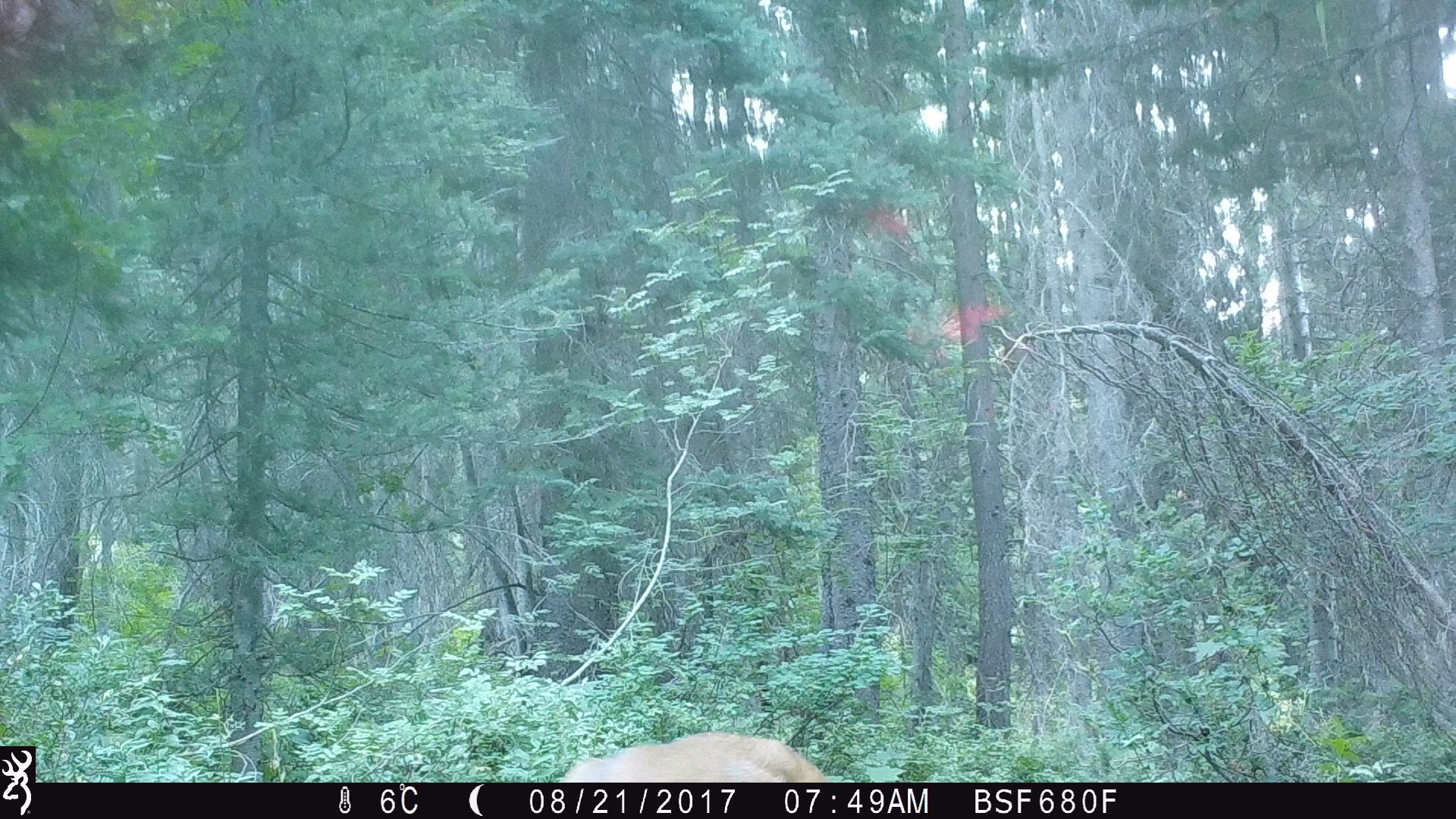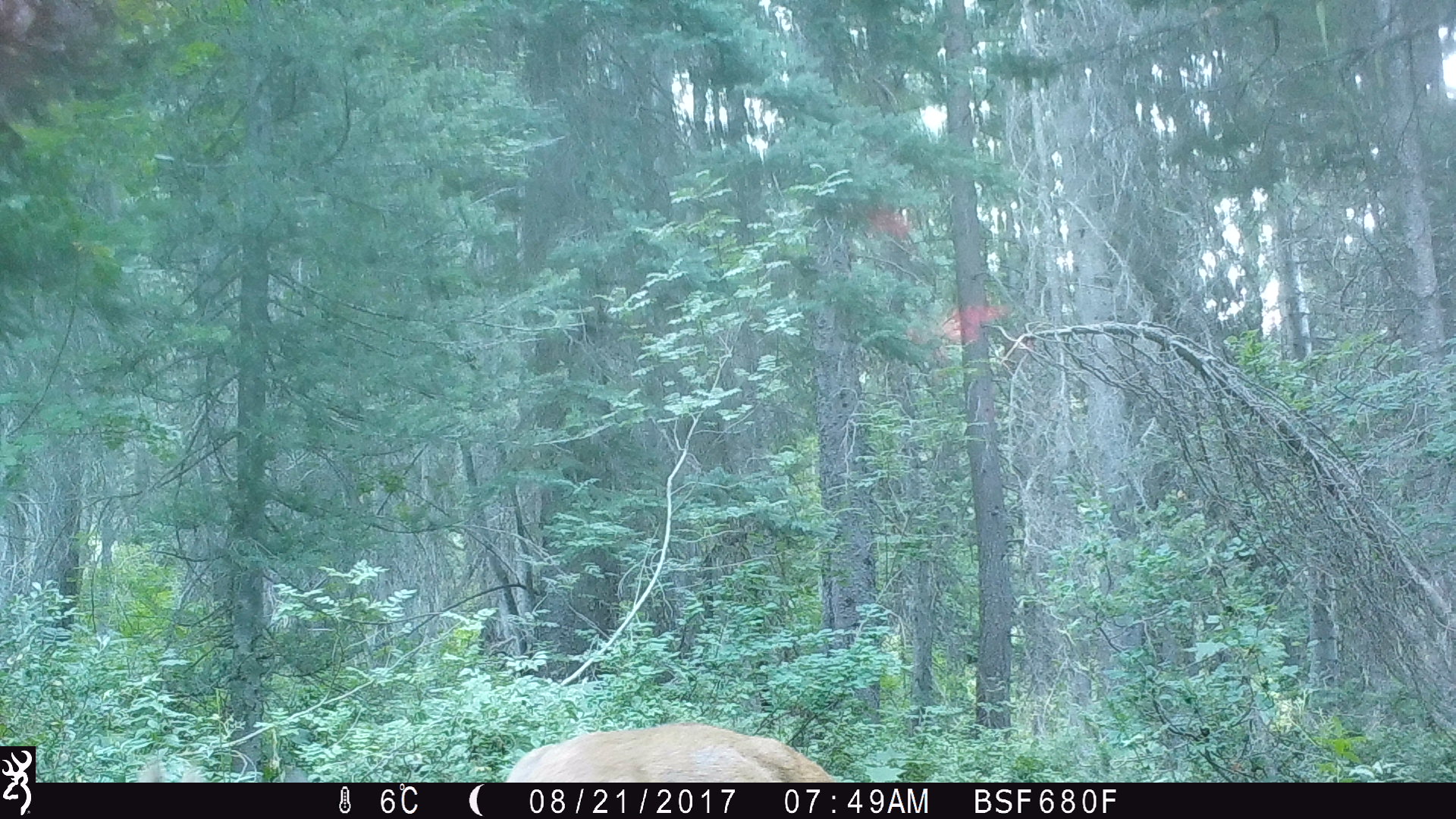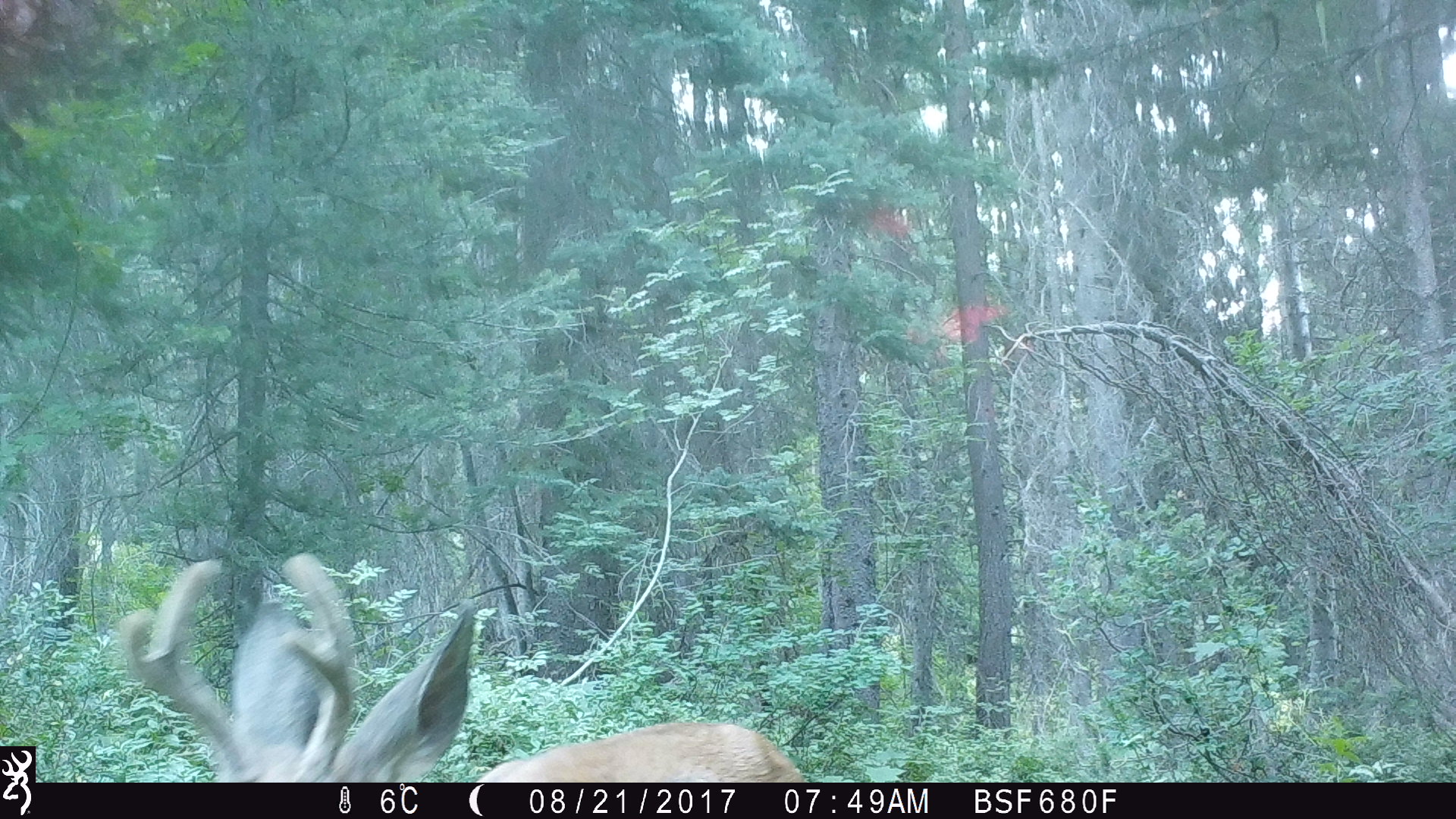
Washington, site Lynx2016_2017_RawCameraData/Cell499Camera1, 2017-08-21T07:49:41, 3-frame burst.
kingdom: Animalia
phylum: Chordata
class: Mammalia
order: Artiodactyla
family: Cervidae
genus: Odocoileus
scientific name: Odocoileus hemionus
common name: mule deer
Odocoileus hemionus (mule deer). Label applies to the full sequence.